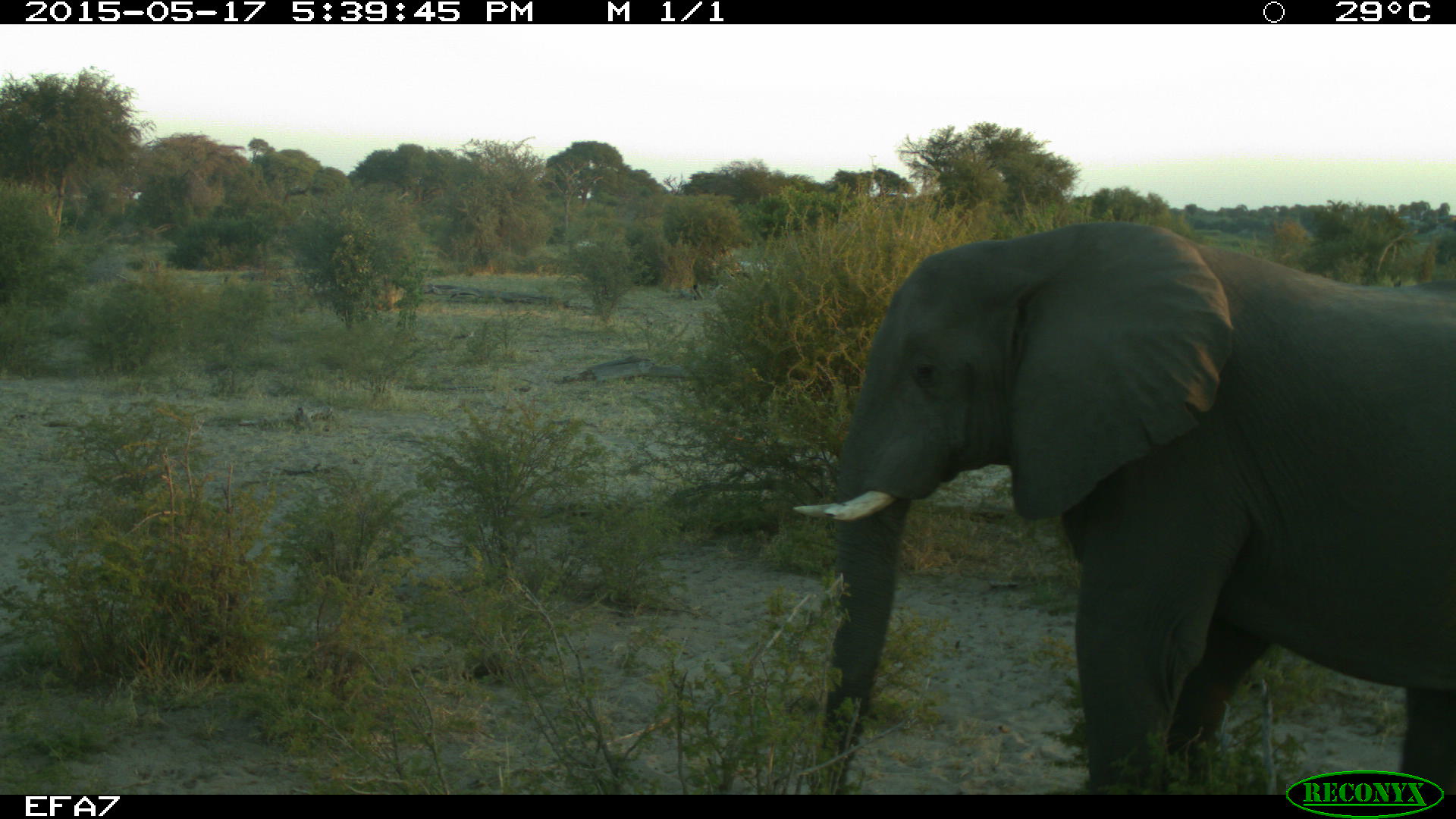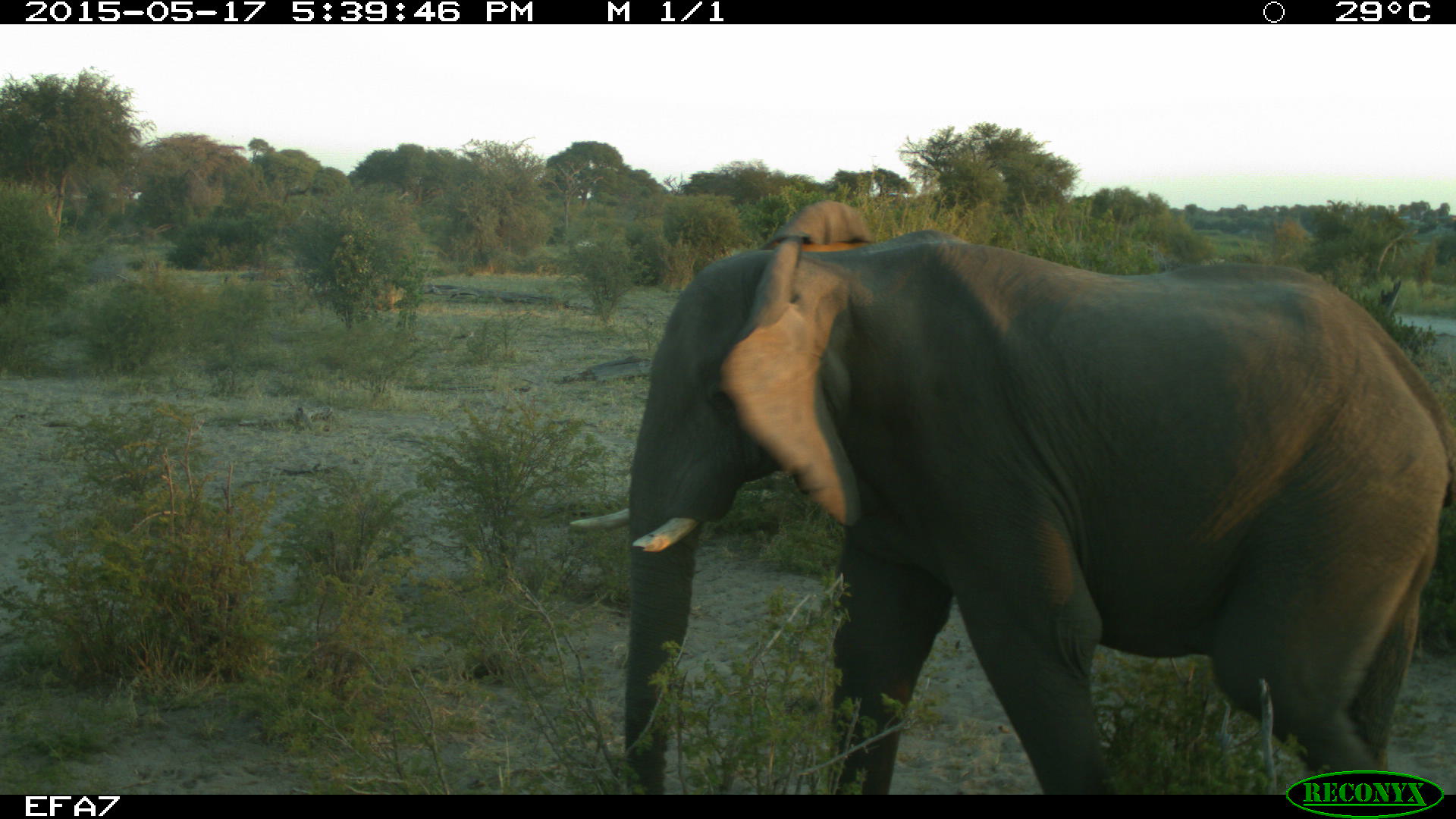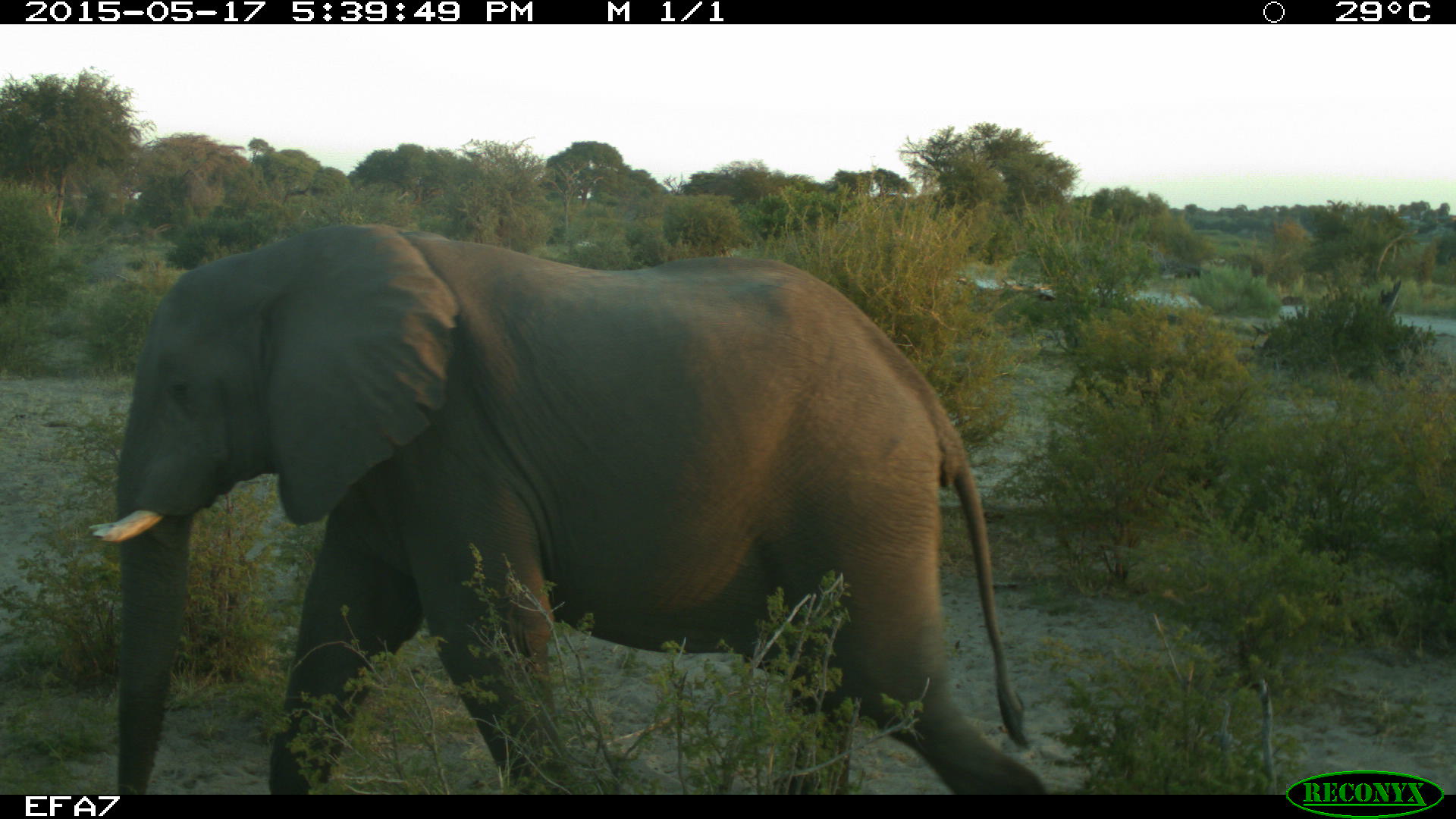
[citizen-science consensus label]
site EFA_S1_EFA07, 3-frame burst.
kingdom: Animalia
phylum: Chordata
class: Mammalia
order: Proboscidea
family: Elephantidae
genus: Loxodonta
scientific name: Loxodonta africana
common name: african bush elephant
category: elephant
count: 1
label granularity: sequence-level